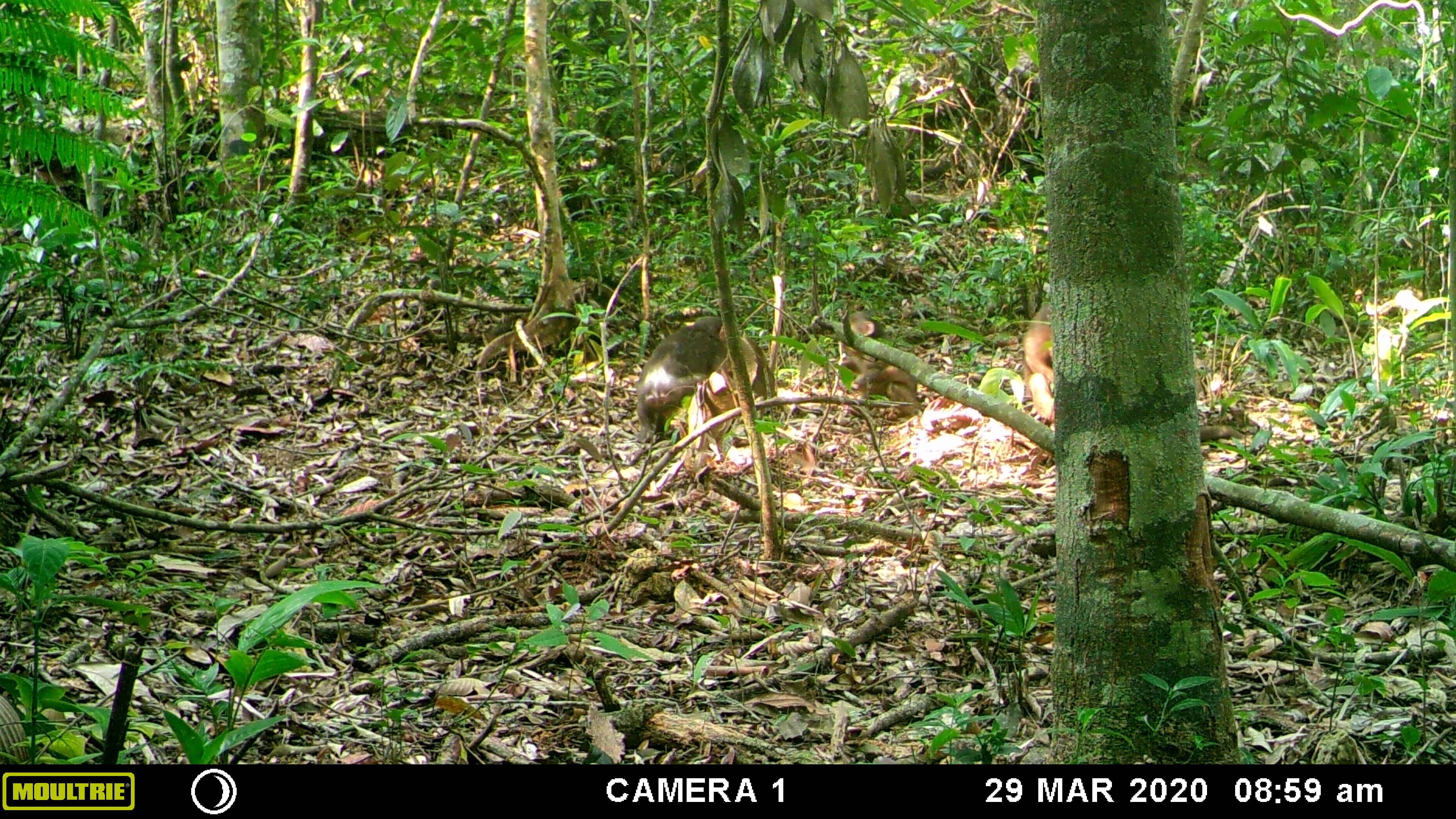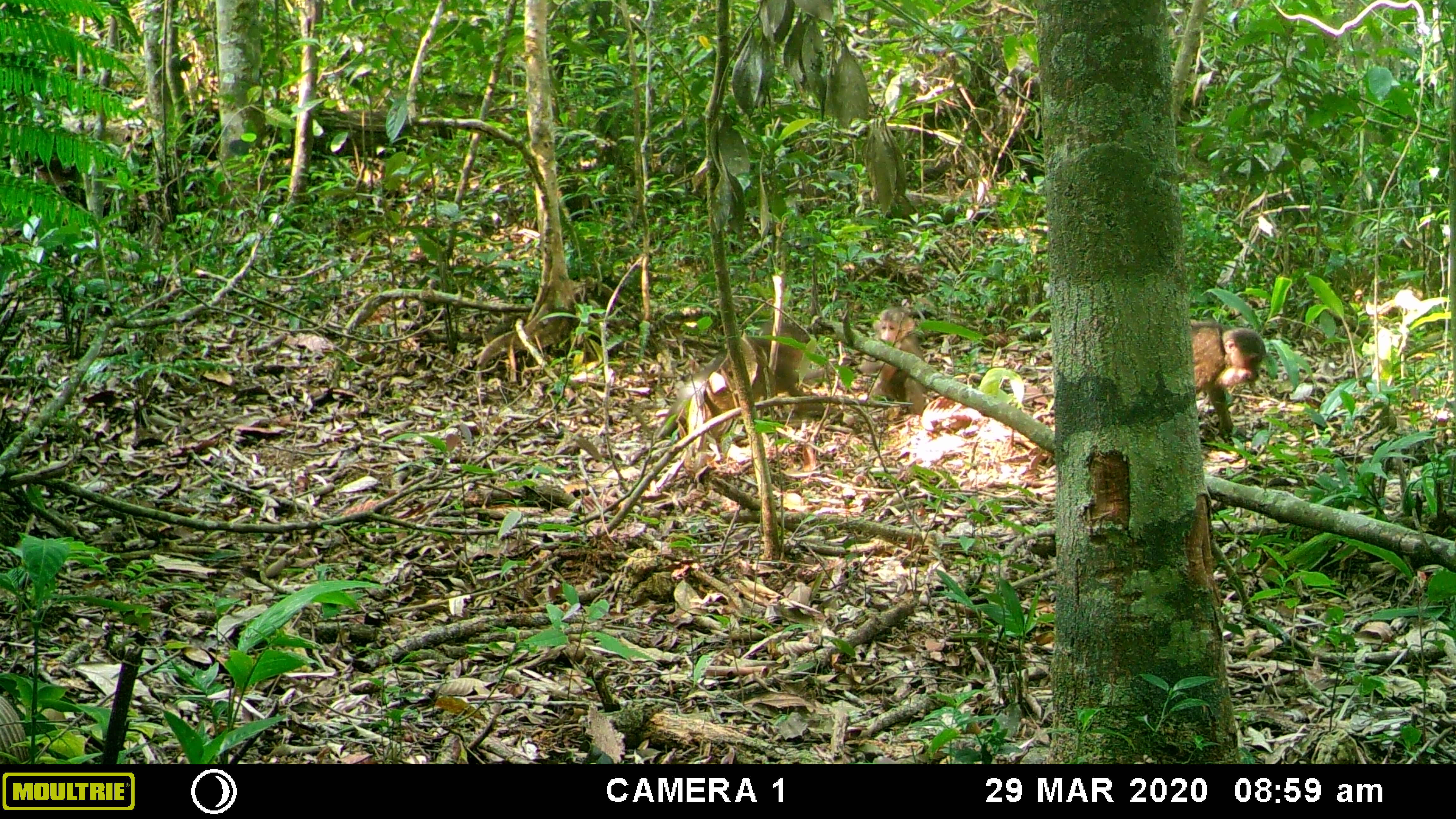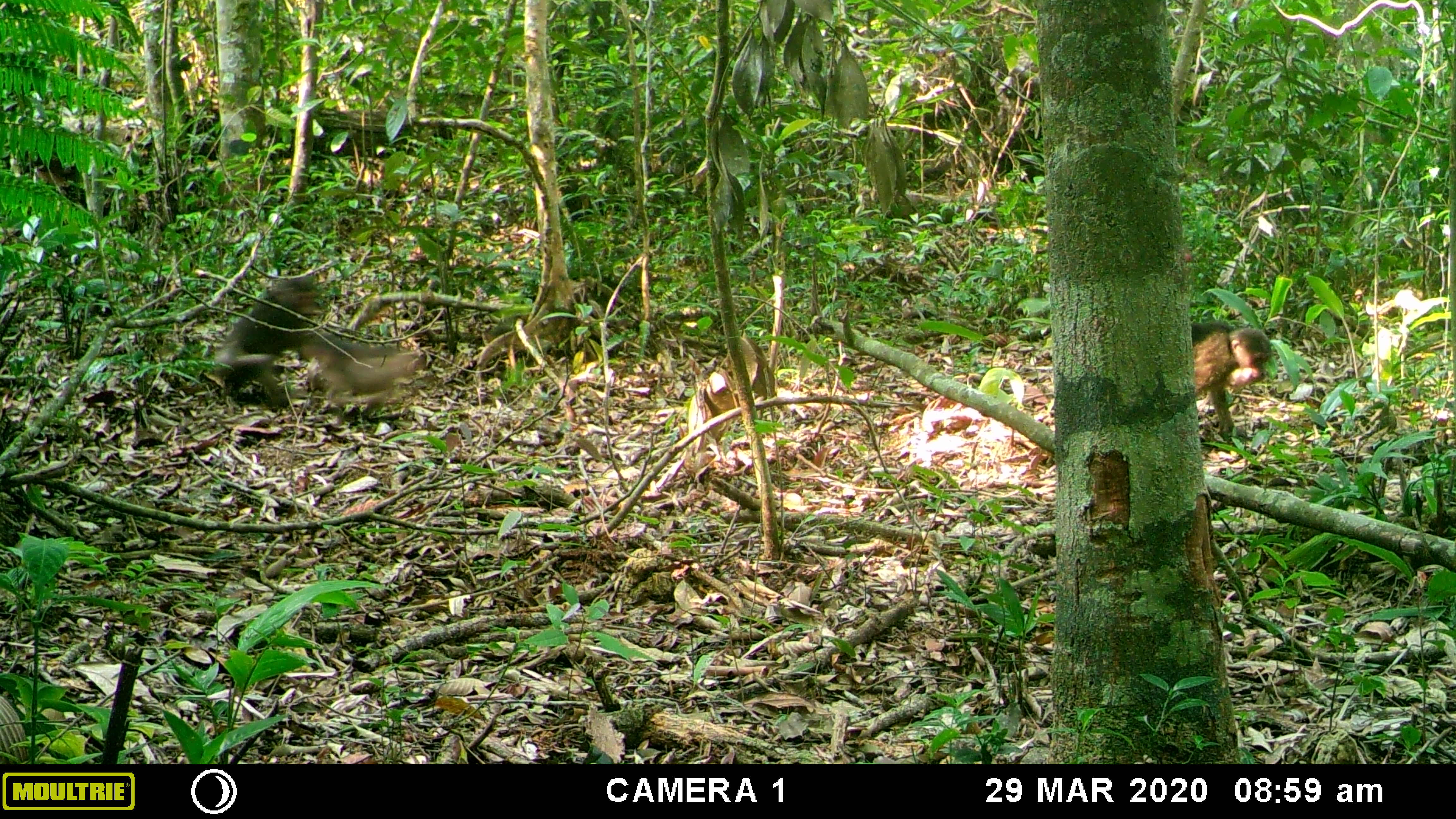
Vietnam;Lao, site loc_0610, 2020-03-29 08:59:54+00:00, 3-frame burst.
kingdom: Animalia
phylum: Chordata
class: Mammalia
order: Primates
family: Cercopithecidae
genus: Macaca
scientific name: Macaca arctoides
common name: stump-tailed macaque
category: stump tailed macaque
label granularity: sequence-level